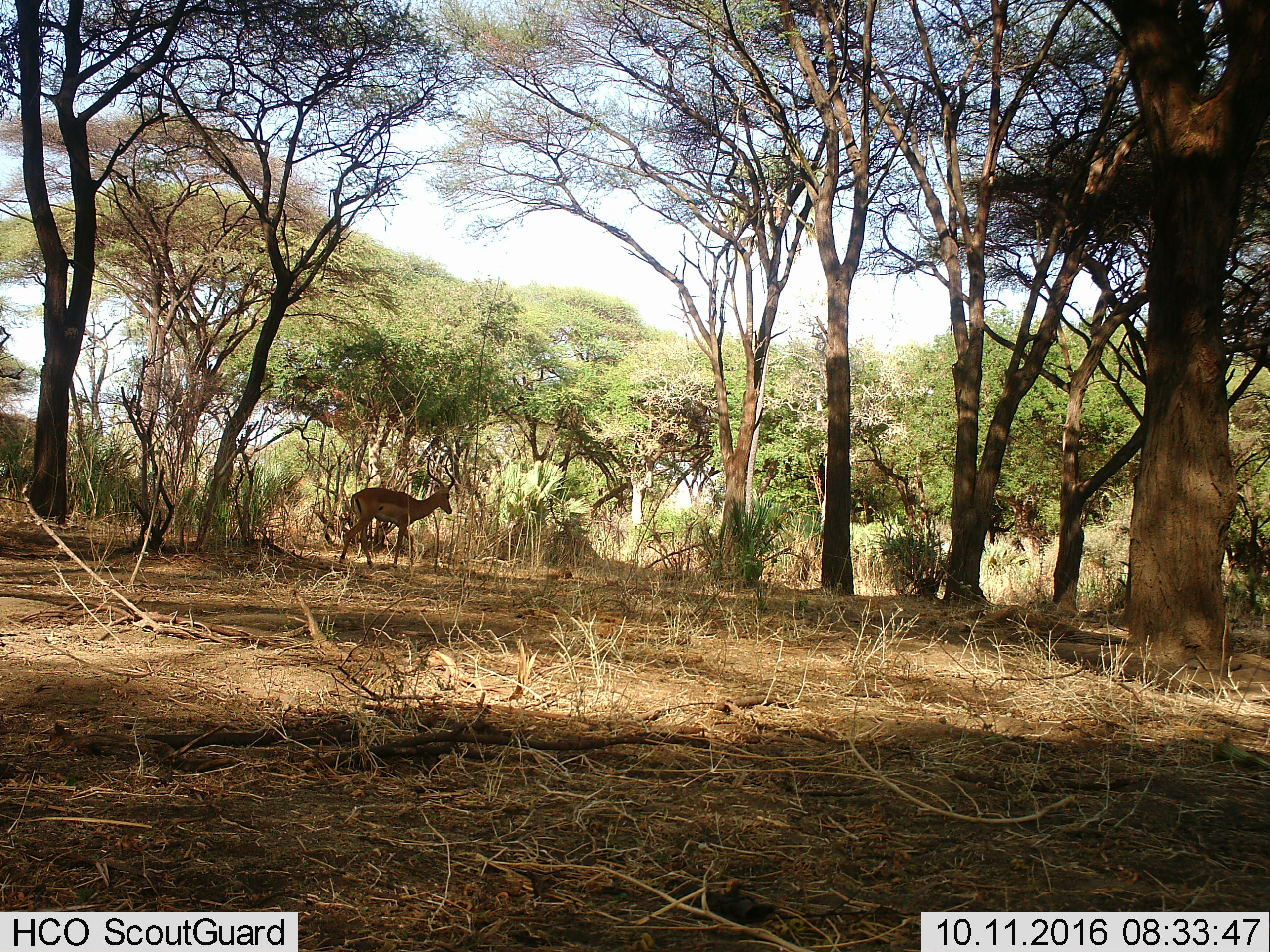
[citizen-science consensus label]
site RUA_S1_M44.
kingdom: Animalia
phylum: Chordata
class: Mammalia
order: Artiodactyla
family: Bovidae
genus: Aepyceros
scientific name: Aepyceros melampus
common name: impala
Impala (Aepyceros melampus), count 1. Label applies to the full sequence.